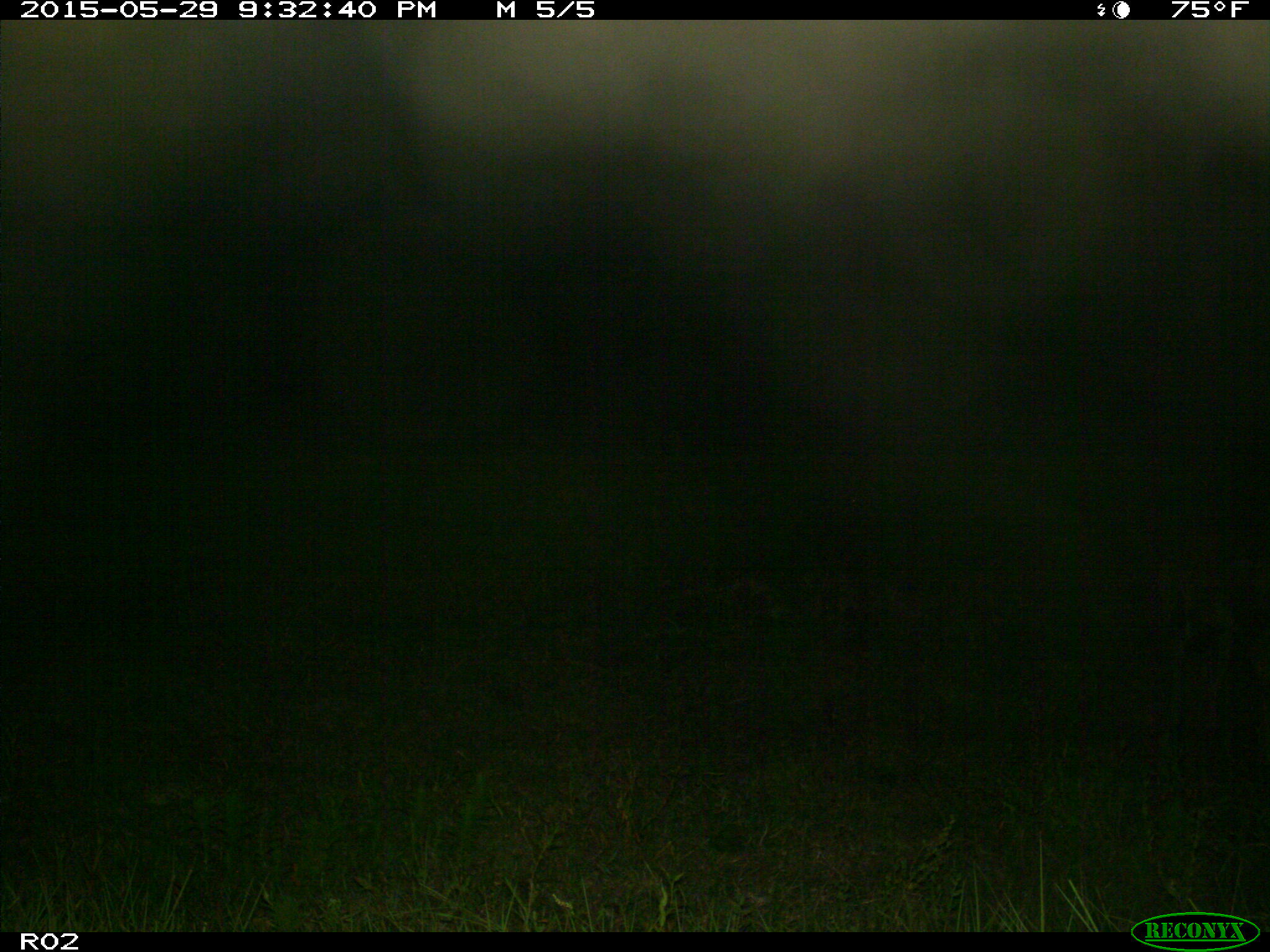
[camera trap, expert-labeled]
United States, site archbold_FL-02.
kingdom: Animalia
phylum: Chordata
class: Mammalia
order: Artiodactyla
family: Bovidae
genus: Bos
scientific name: Bos taurus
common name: domestic cow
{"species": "Bos taurus (domestic cow)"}